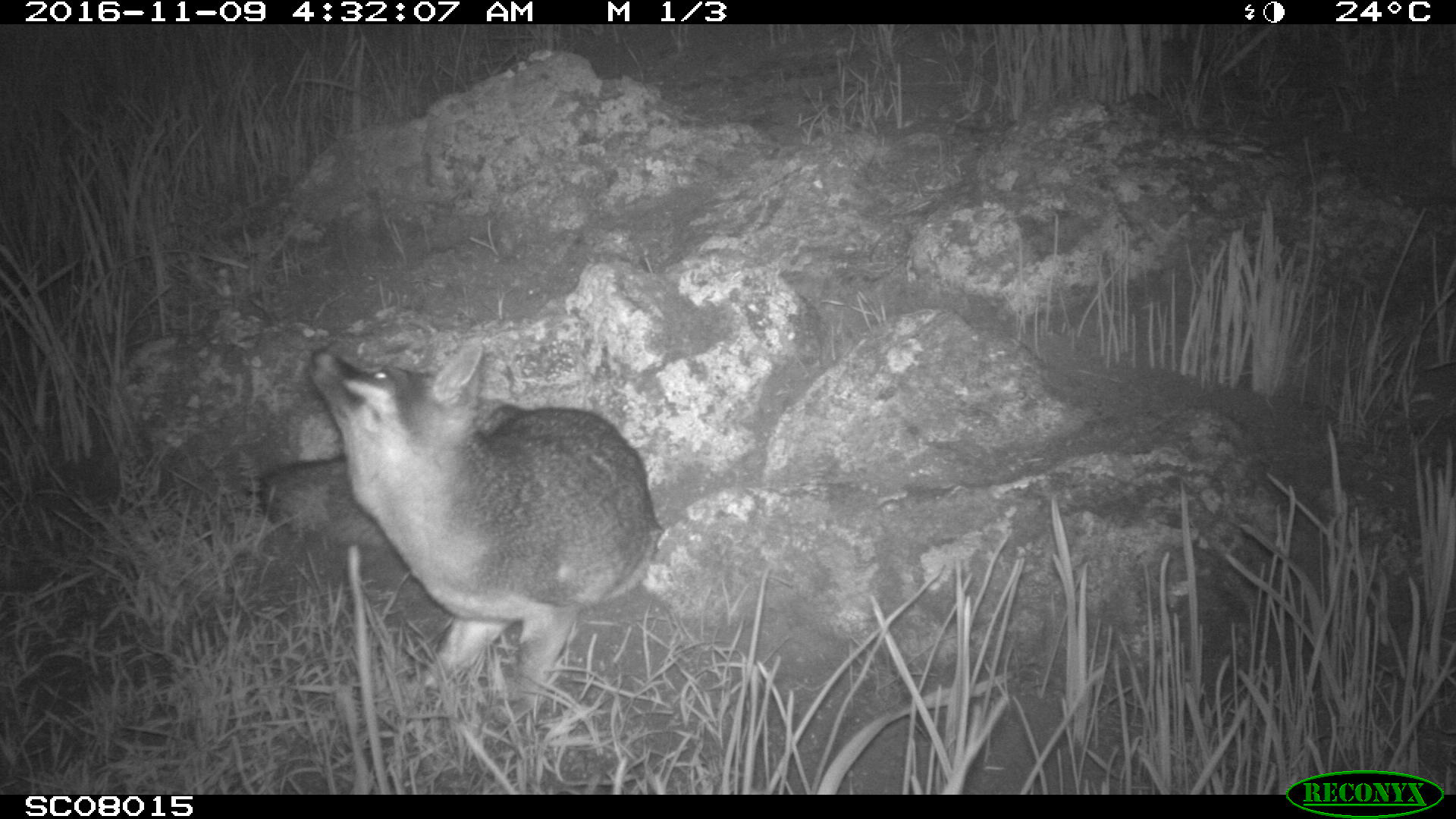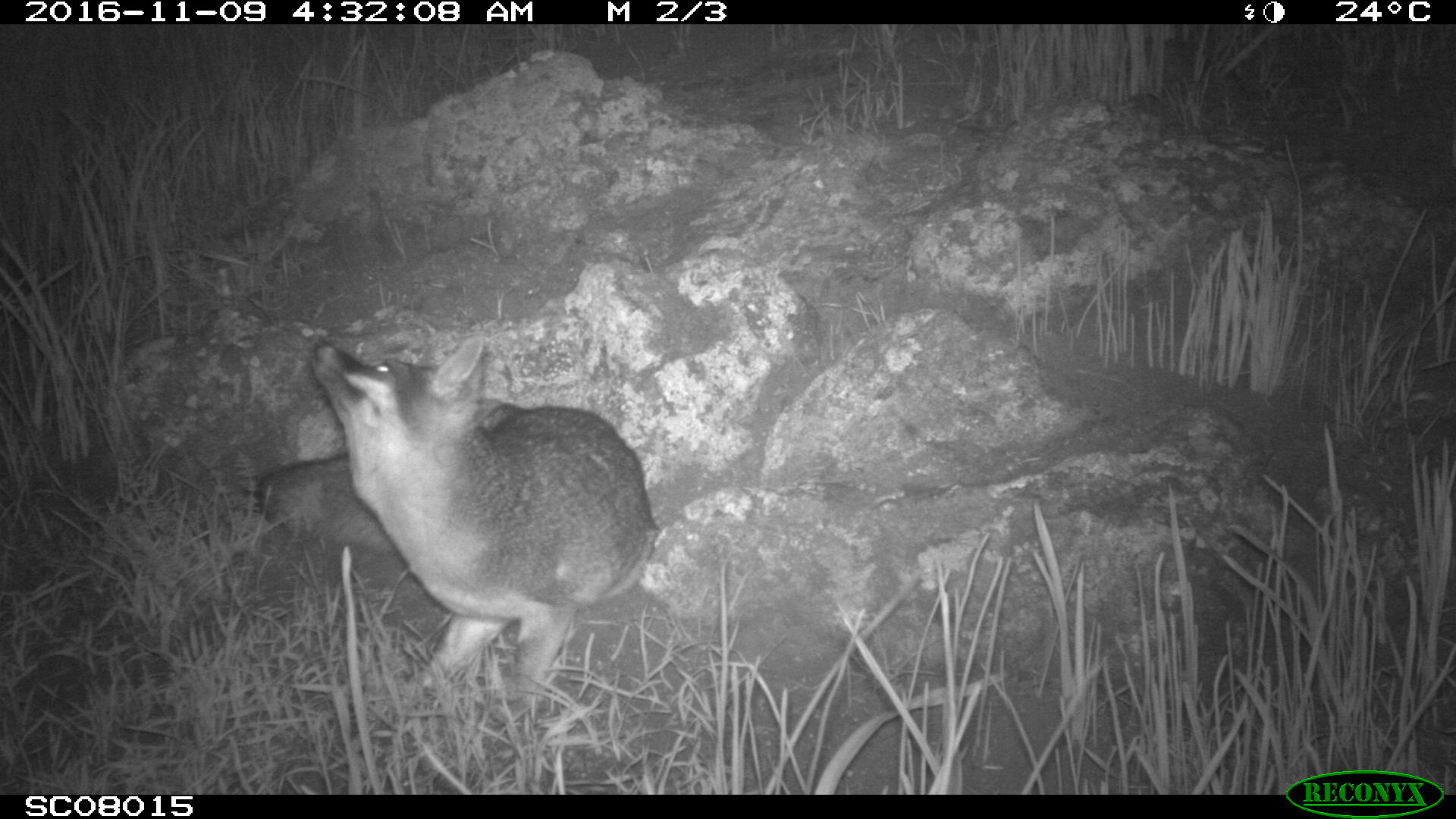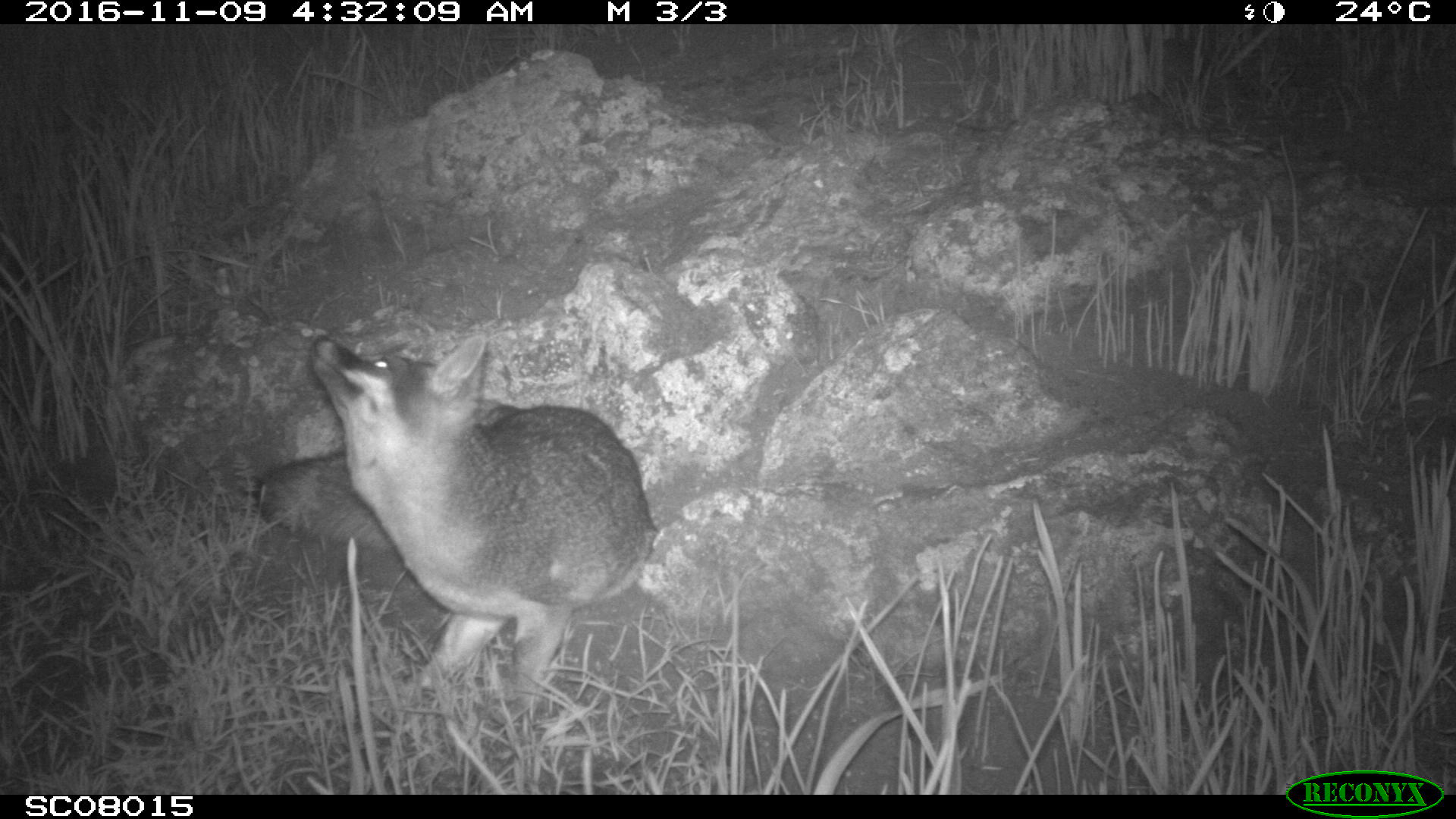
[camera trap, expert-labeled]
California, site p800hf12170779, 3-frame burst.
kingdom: Animalia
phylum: Chordata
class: Mammalia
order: Carnivora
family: Canidae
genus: Urocyon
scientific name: Urocyon littoralis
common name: island fox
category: fox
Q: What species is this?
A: Fox (island fox) (Urocyon littoralis).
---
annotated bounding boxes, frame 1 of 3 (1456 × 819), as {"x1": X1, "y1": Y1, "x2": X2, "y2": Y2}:
fox: {"x1": 253, "y1": 338, "x2": 652, "y2": 693}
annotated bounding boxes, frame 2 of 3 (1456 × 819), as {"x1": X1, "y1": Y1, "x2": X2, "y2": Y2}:
fox: {"x1": 256, "y1": 337, "x2": 654, "y2": 724}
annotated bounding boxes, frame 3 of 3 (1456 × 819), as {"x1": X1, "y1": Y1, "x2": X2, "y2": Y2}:
fox: {"x1": 252, "y1": 334, "x2": 661, "y2": 710}